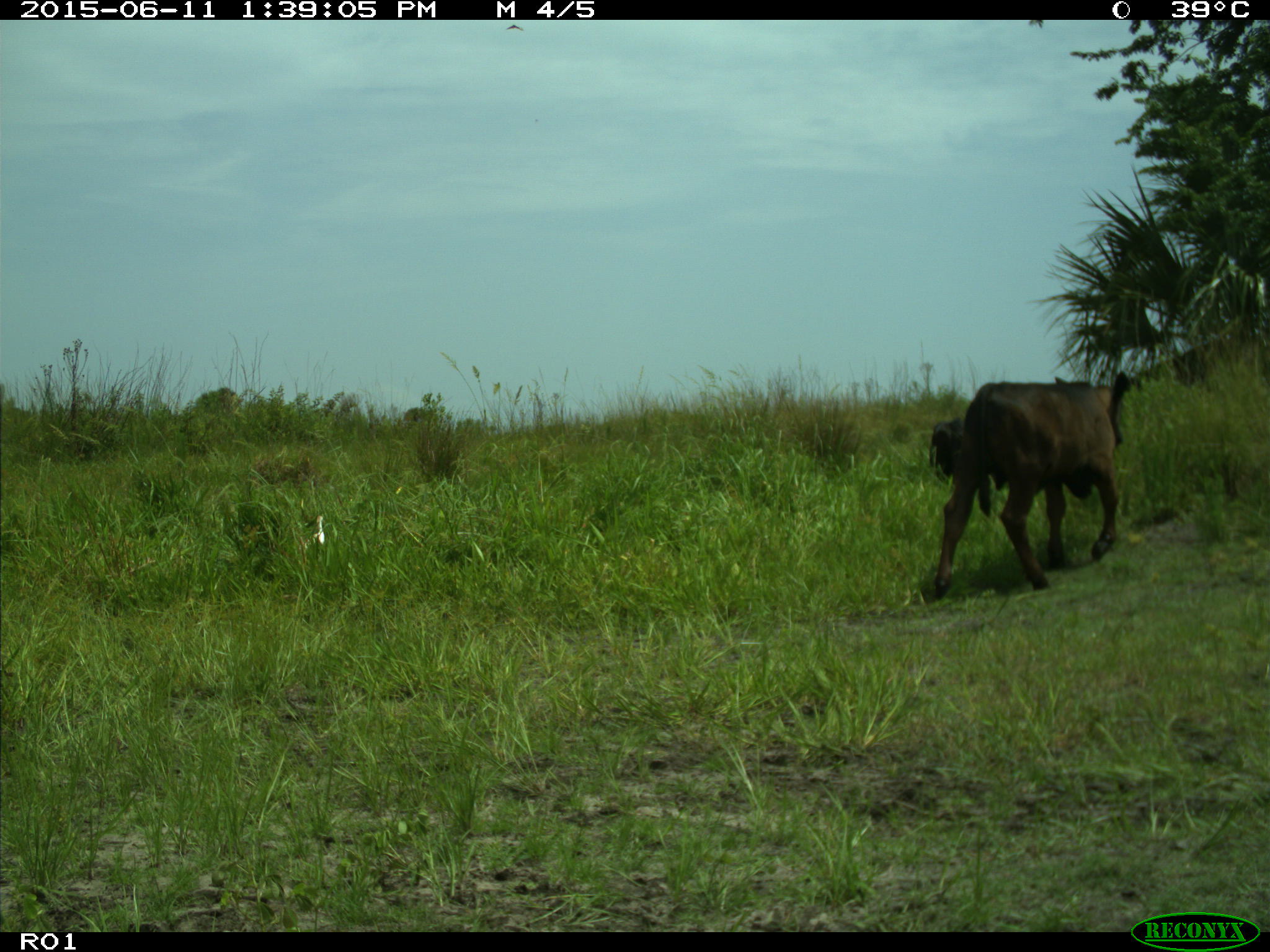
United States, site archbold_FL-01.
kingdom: Animalia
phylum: Chordata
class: Mammalia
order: Artiodactyla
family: Bovidae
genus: Bos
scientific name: Bos taurus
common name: domestic cow